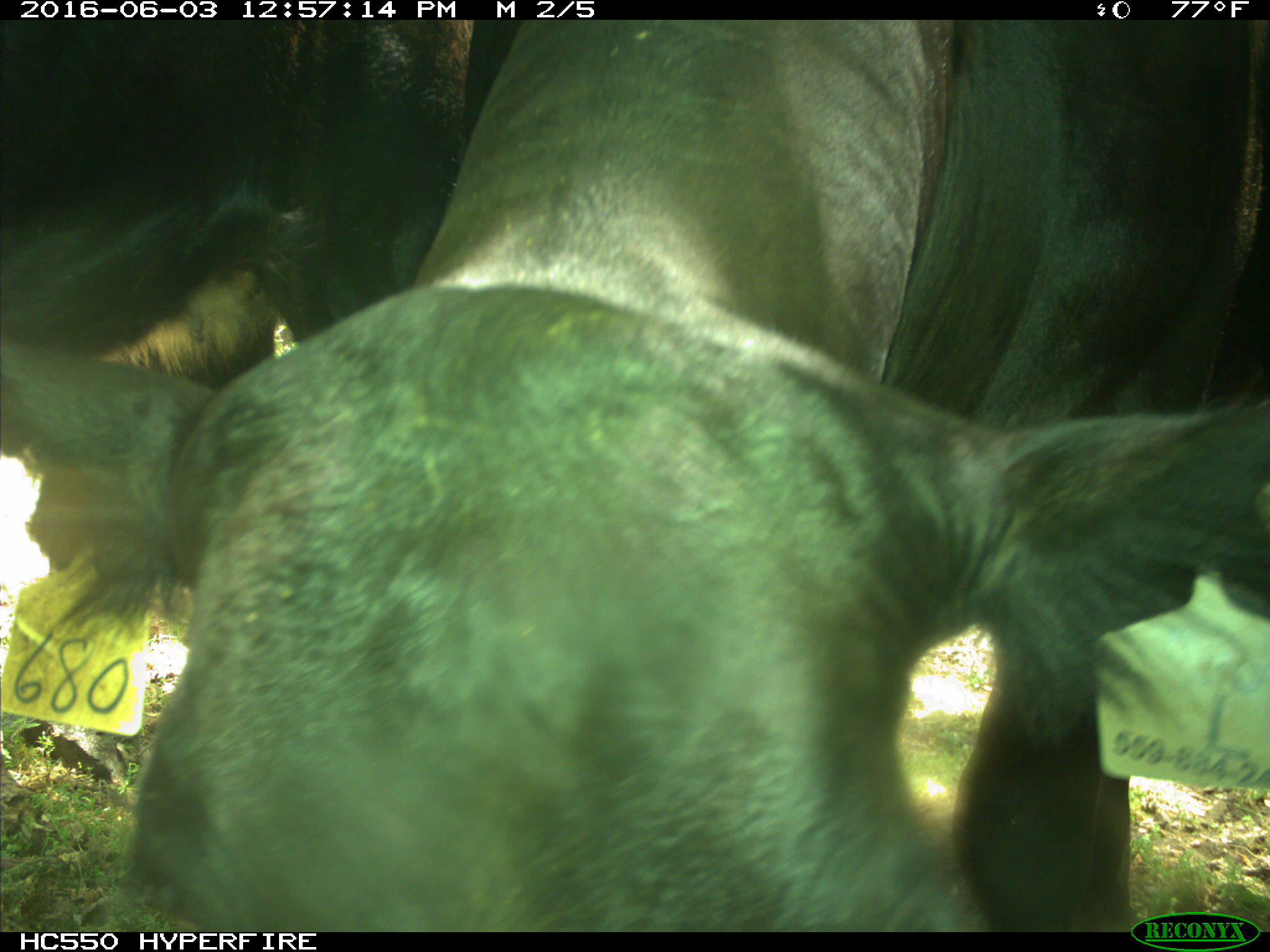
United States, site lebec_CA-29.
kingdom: Animalia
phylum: Chordata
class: Mammalia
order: Artiodactyla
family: Bovidae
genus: Bos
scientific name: Bos taurus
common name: domestic cow